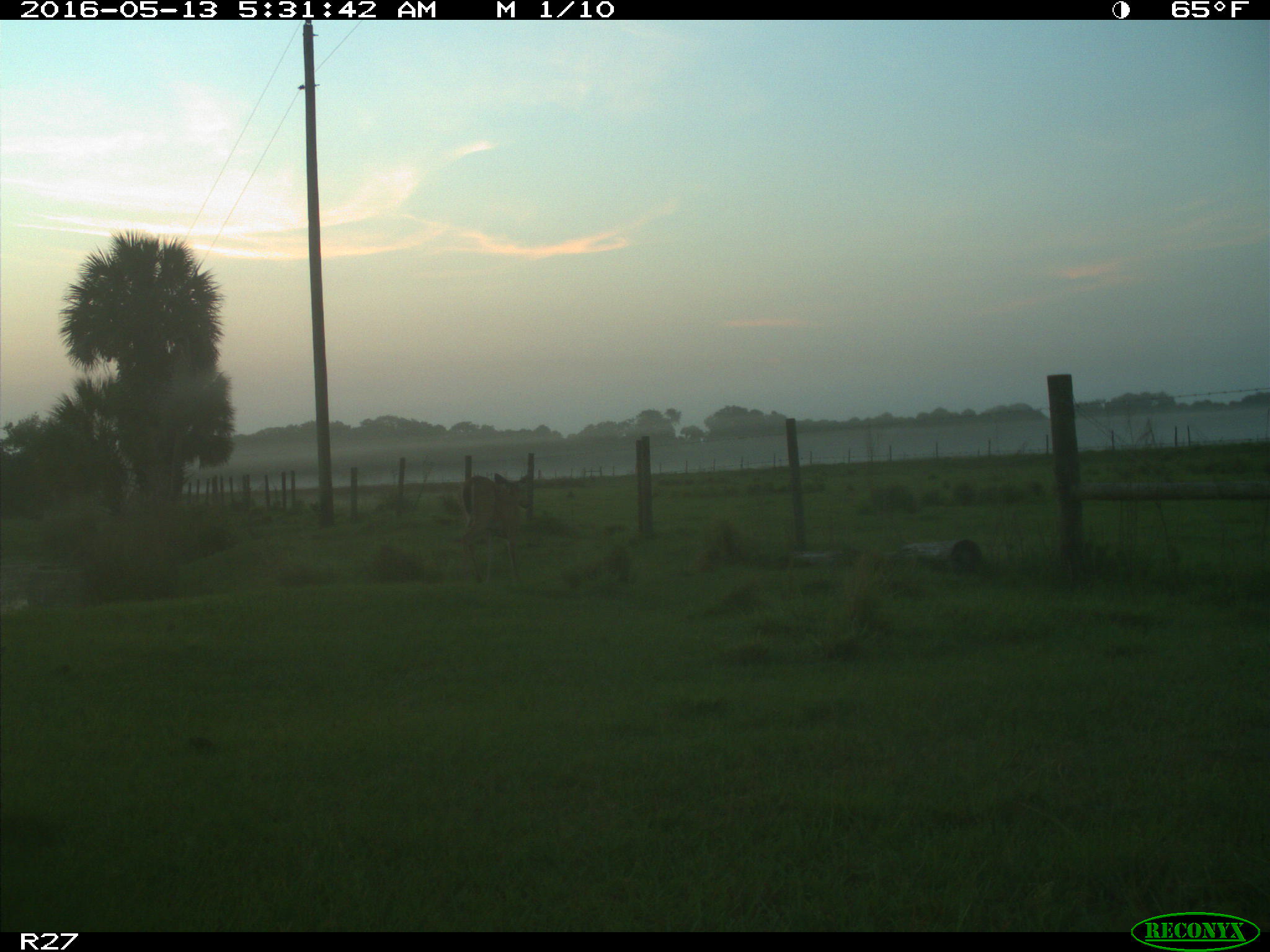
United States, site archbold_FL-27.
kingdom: Animalia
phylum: Chordata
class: Mammalia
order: Artiodactyla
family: Cervidae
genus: Odocoileus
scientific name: Odocoileus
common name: deer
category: unidentified deer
Unidentified deer (deer) (Odocoileus).